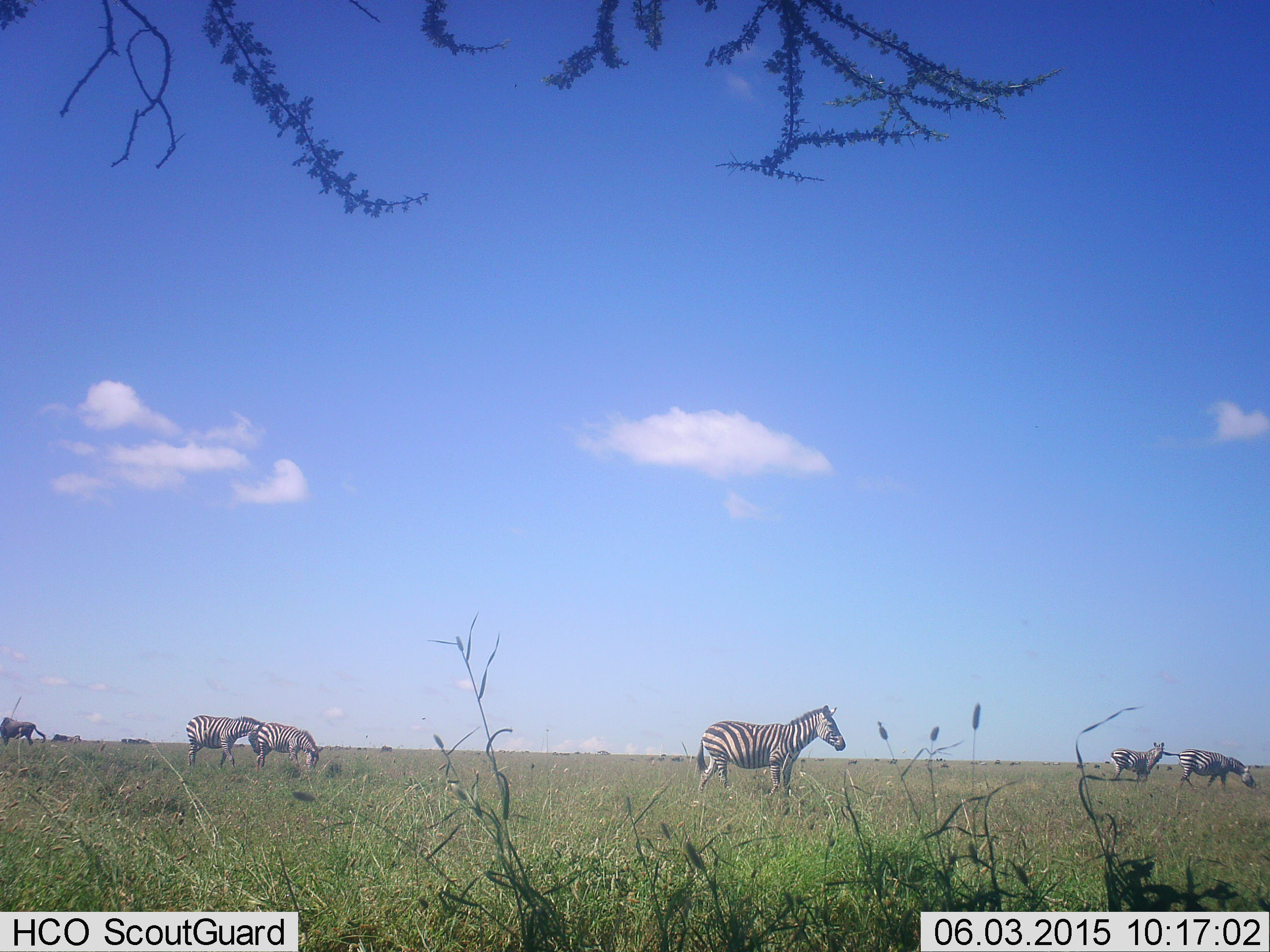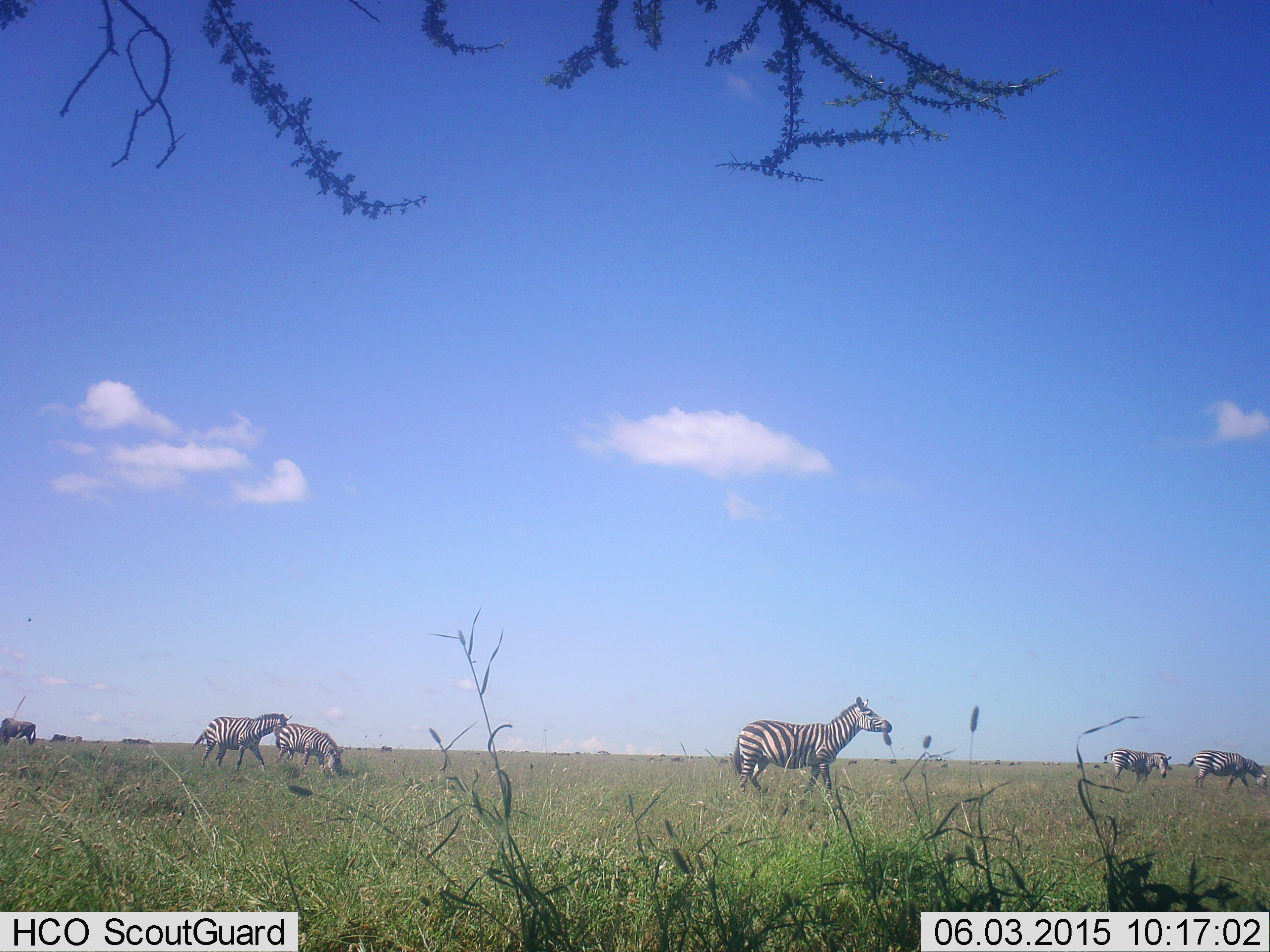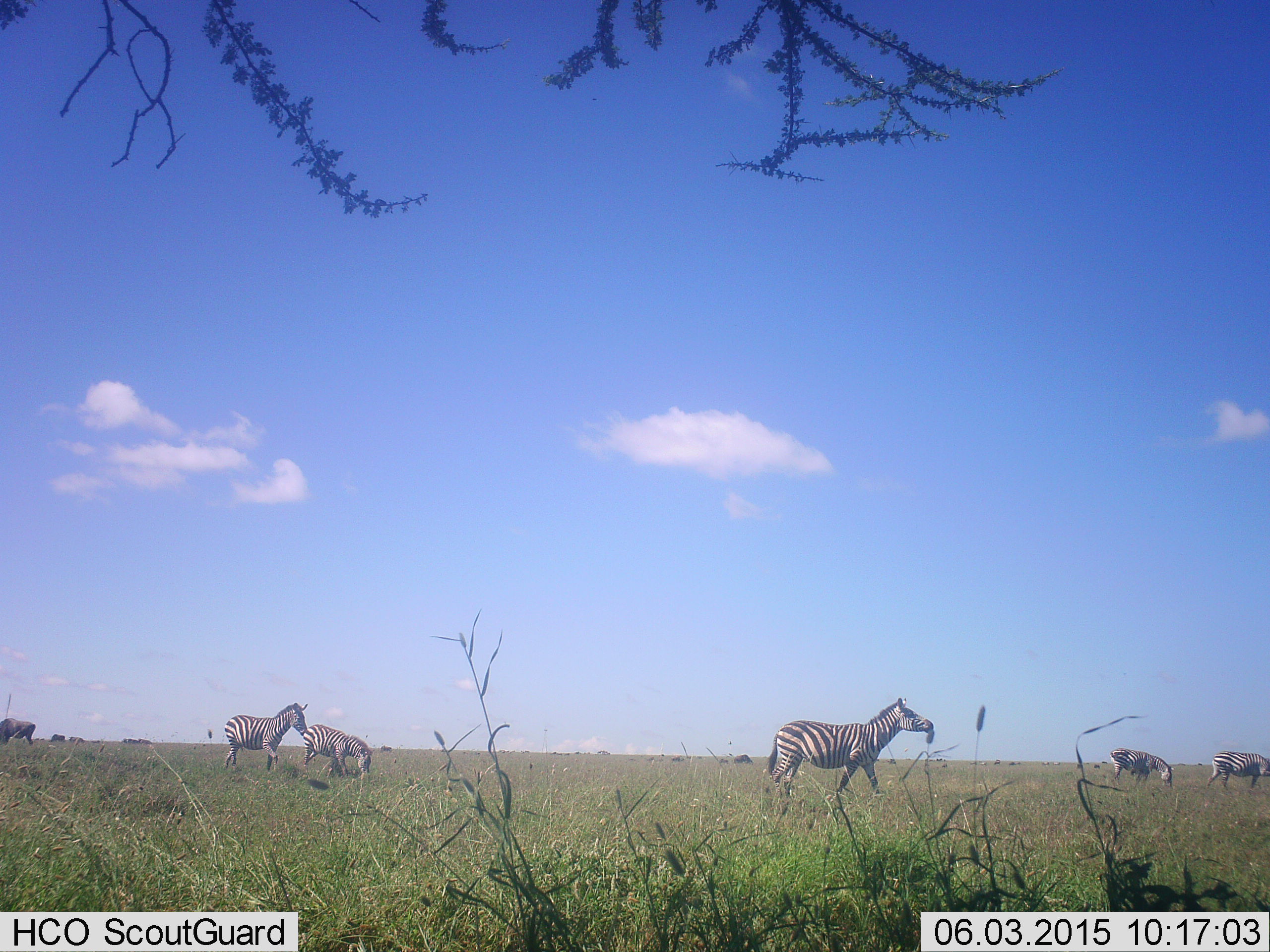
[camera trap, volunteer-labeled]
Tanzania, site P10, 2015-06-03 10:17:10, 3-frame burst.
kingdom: Animalia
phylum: Chordata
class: Mammalia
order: Perissodactyla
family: Equidae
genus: Equus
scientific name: Equus quagga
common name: plains zebra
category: zebra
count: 5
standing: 22%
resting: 0%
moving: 89%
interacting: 0%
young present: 0%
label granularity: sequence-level